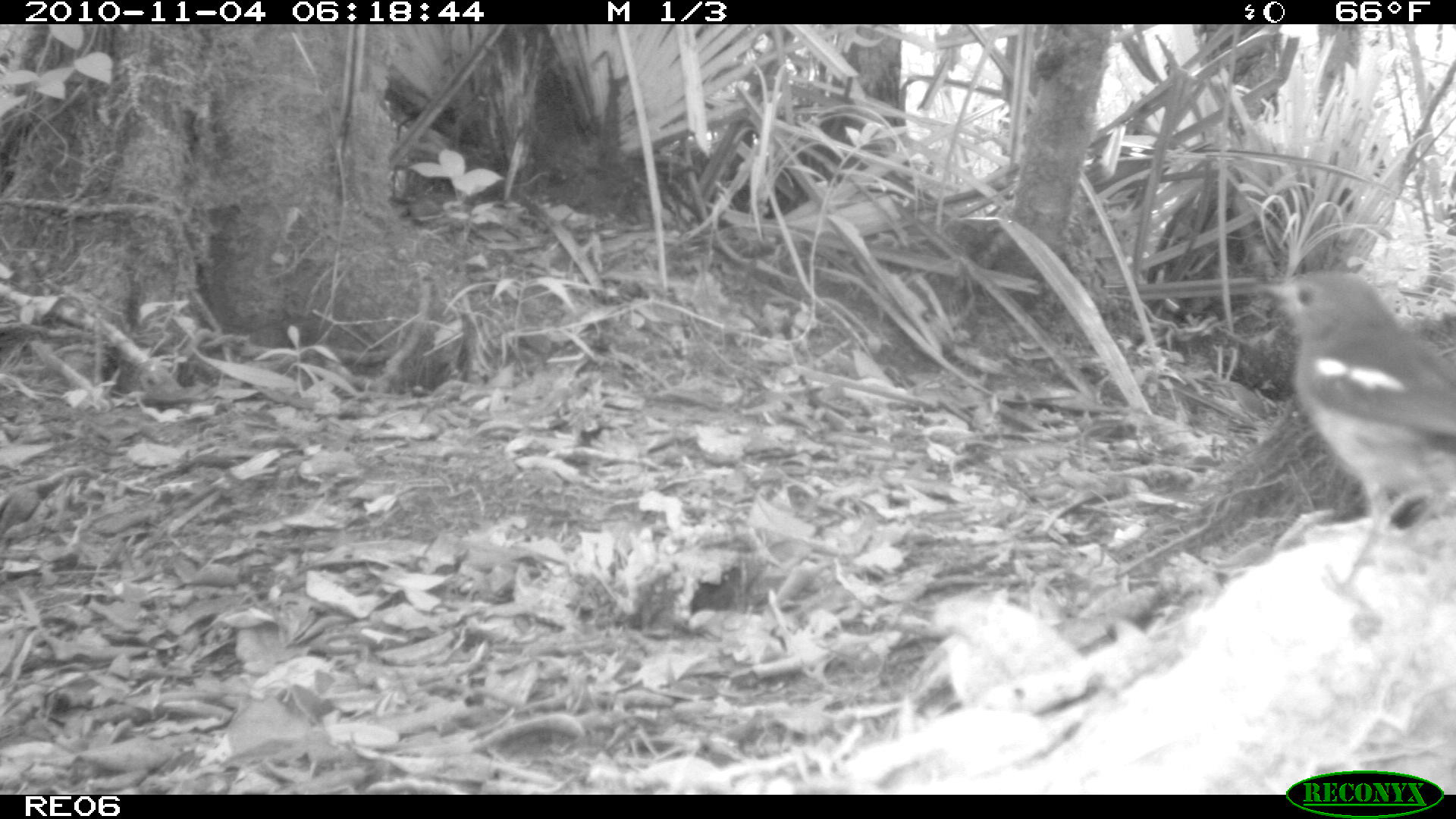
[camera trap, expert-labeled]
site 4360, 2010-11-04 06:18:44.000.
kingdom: Animalia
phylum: Chordata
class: Aves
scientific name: Aves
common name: bird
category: unknown bird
Unknown bird (bird) (Aves), count 1.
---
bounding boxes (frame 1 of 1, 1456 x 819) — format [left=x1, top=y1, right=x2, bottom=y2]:
unknown bird: [left=1254, top=269, right=1455, bottom=608]